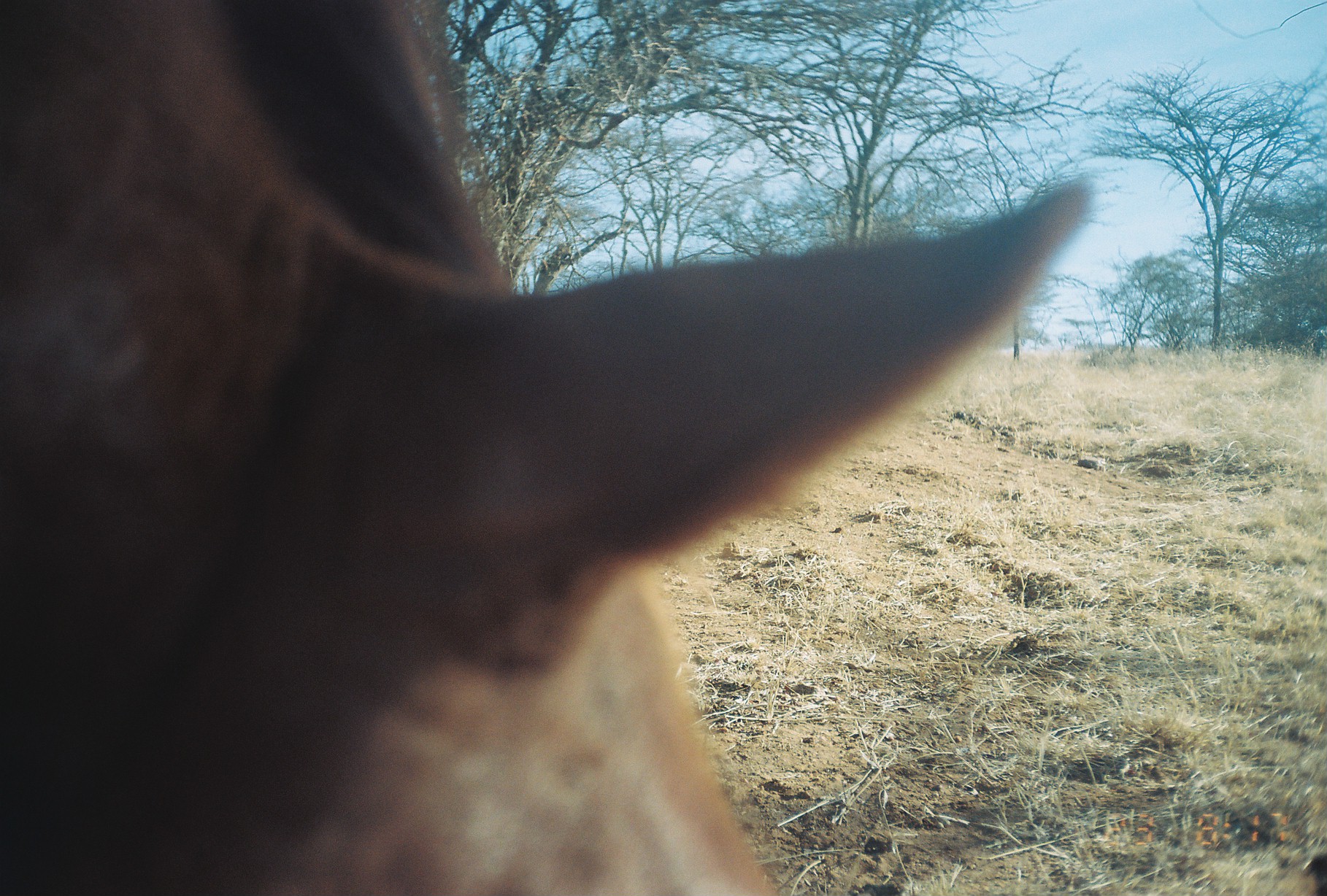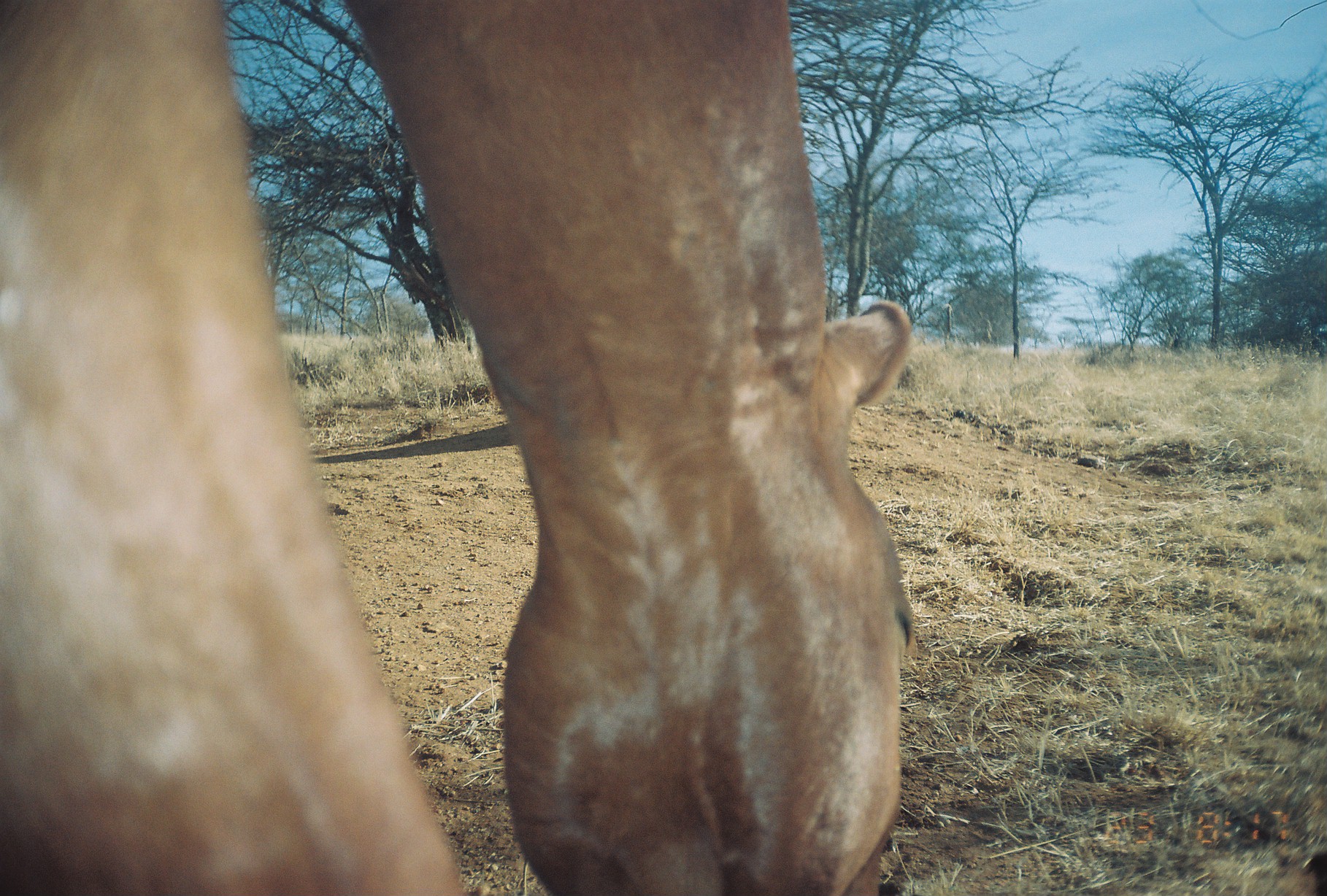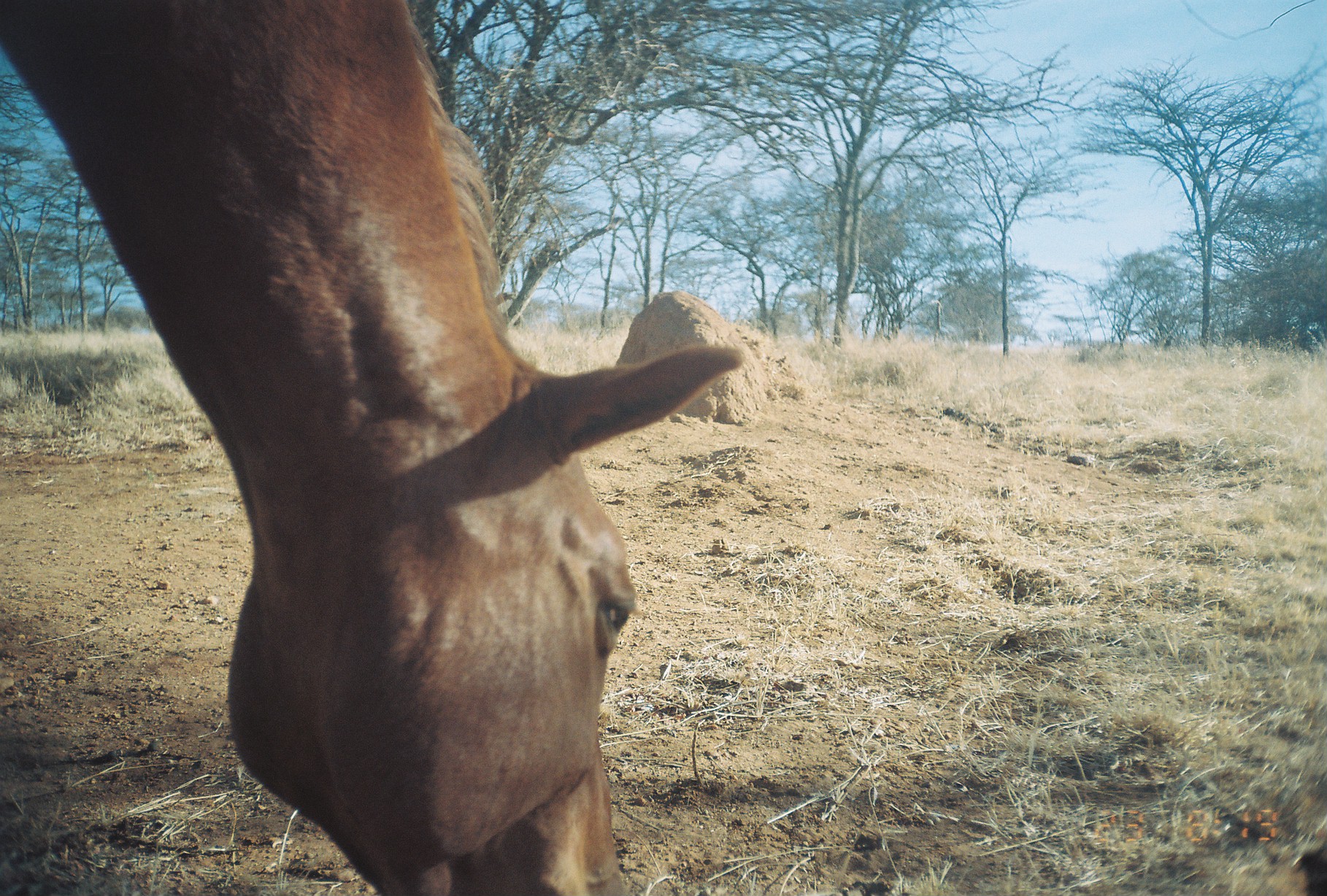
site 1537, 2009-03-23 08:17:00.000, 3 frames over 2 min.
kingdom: Animalia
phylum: Chordata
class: Mammalia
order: Perissodactyla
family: Equidae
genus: Equus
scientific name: Equus ferus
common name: wild horse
Equus ferus (wild horse), count 1.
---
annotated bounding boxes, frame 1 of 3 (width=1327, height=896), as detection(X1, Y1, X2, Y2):
equus ferus: detection(0, 0, 1099, 896)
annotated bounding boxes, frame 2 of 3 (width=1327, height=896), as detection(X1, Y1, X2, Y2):
equus ferus: detection(0, 0, 919, 896)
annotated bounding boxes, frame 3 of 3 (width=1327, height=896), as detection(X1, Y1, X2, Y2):
equus ferus: detection(0, 0, 747, 896)